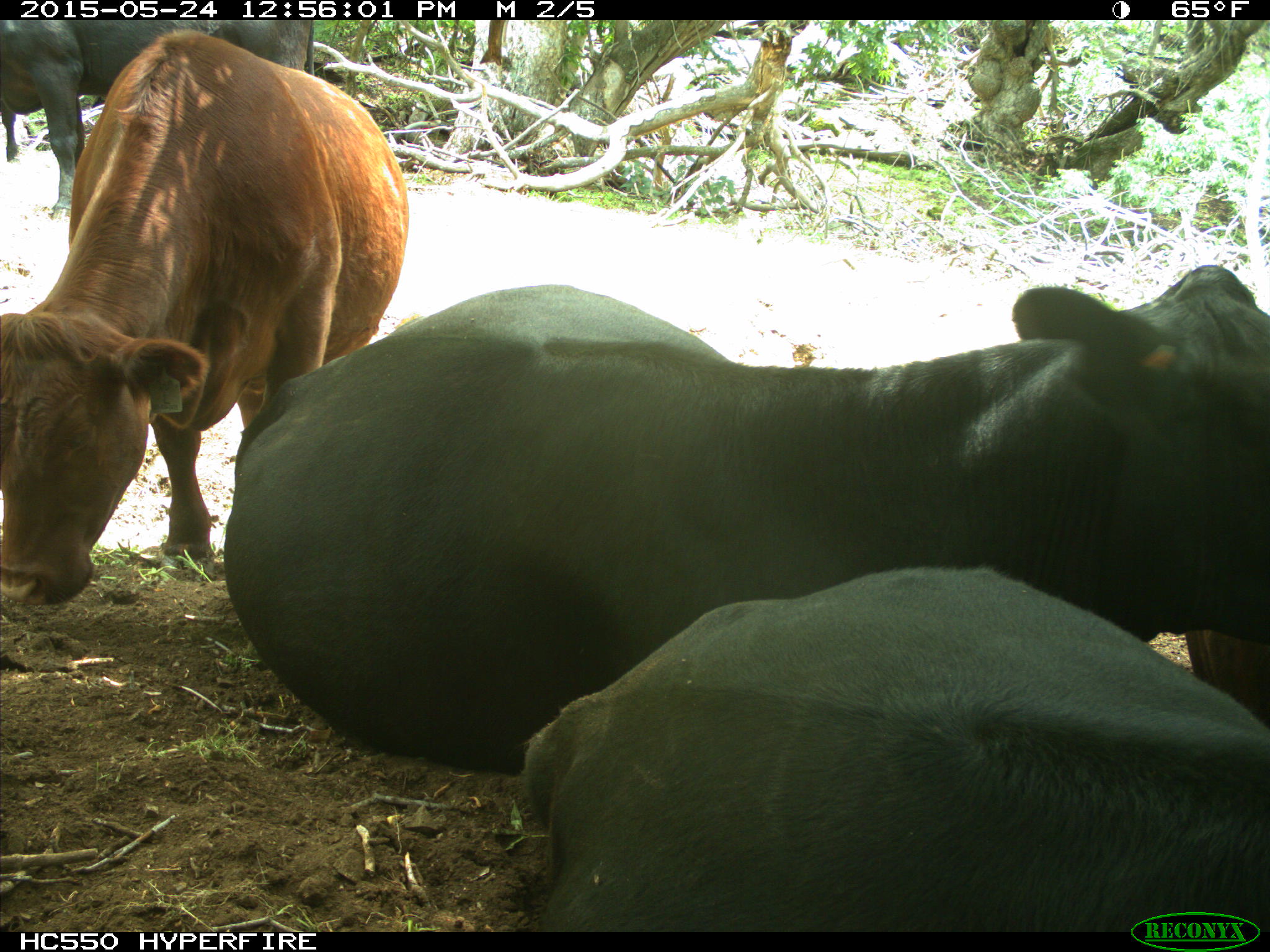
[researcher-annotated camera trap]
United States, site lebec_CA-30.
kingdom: Animalia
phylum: Chordata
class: Mammalia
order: Artiodactyla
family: Bovidae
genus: Bos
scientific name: Bos taurus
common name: domestic cow